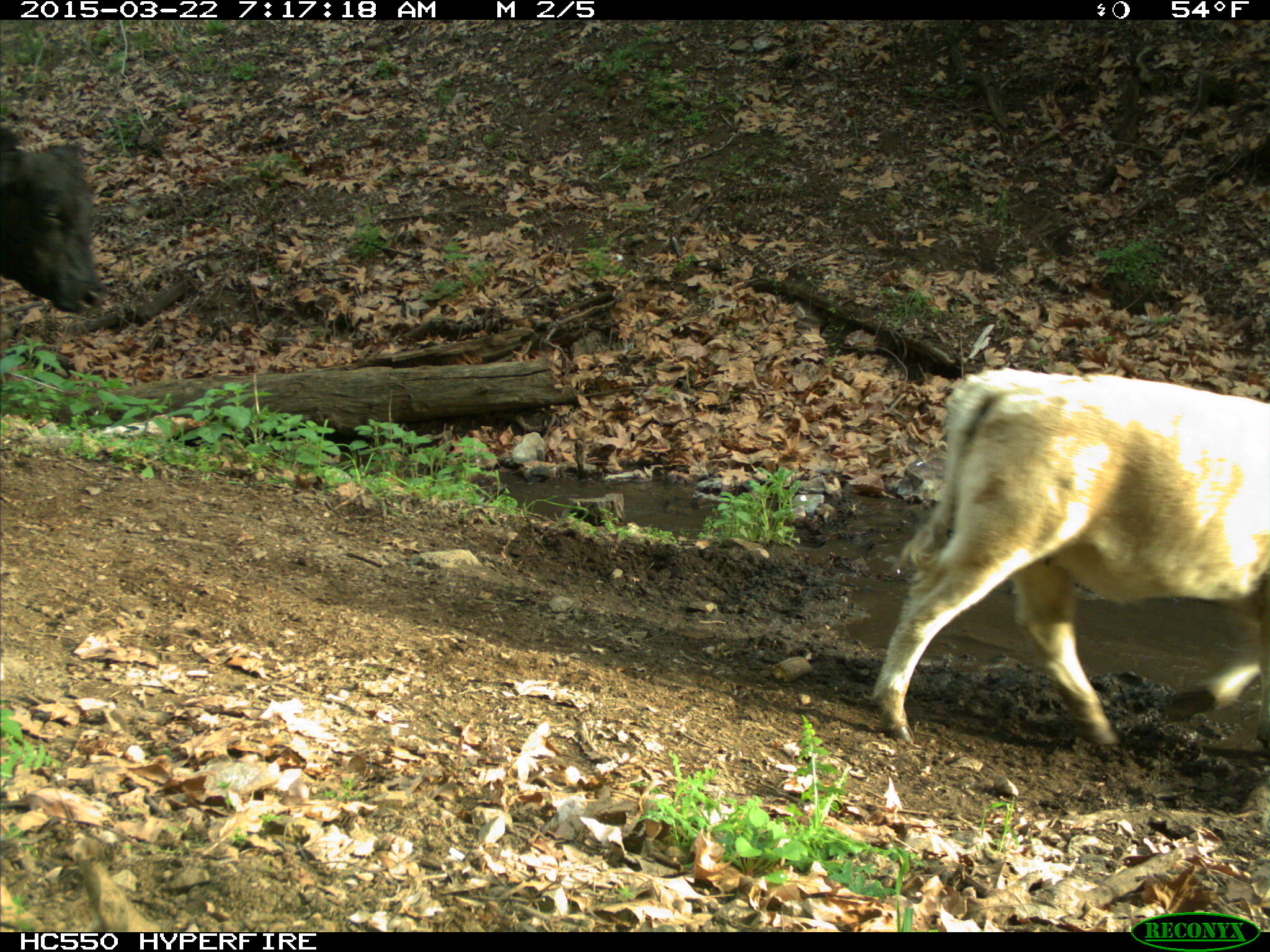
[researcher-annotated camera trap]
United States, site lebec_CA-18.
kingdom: Animalia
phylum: Chordata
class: Mammalia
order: Artiodactyla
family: Bovidae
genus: Bos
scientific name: Bos taurus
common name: domestic cow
Bos taurus (domestic cow).